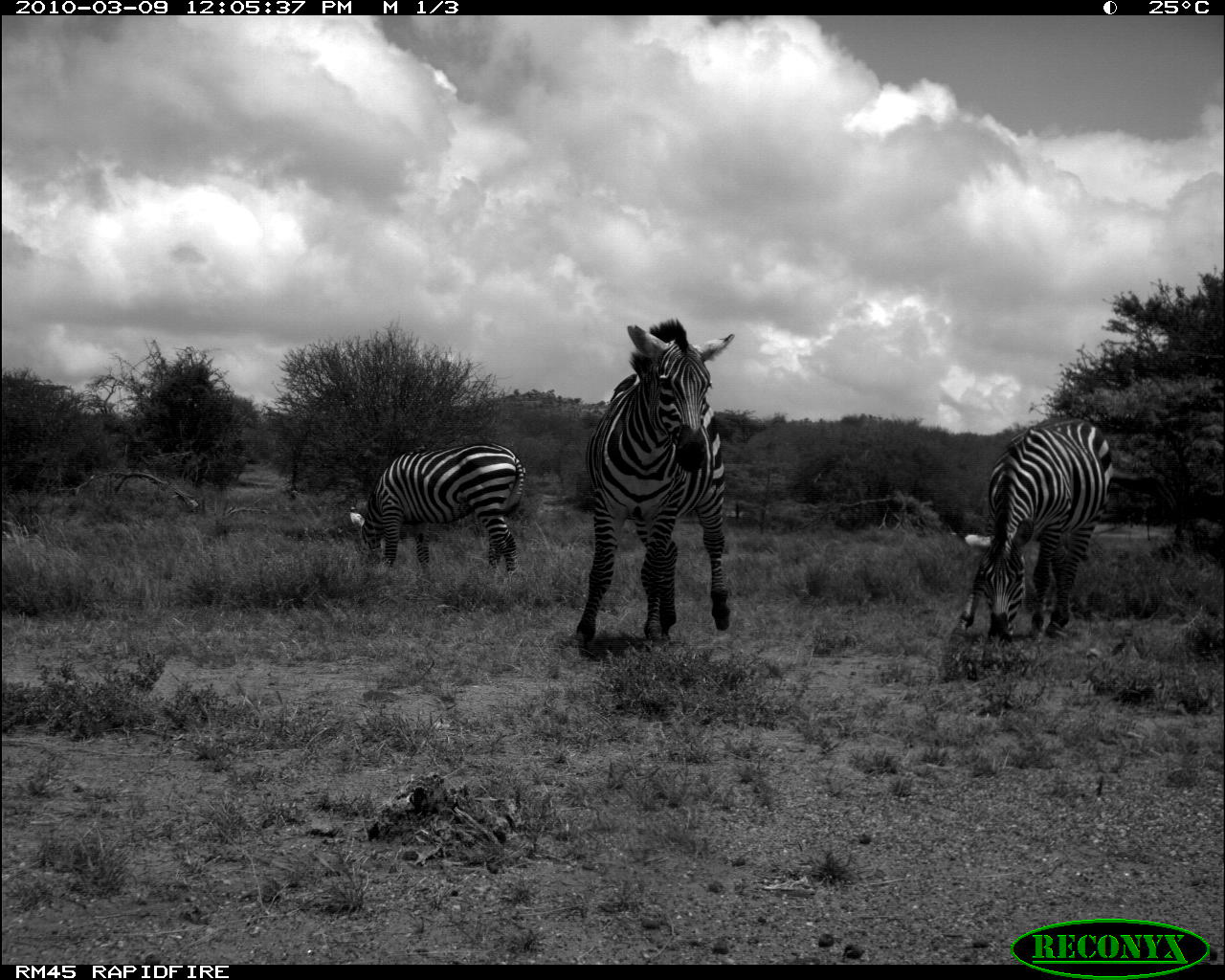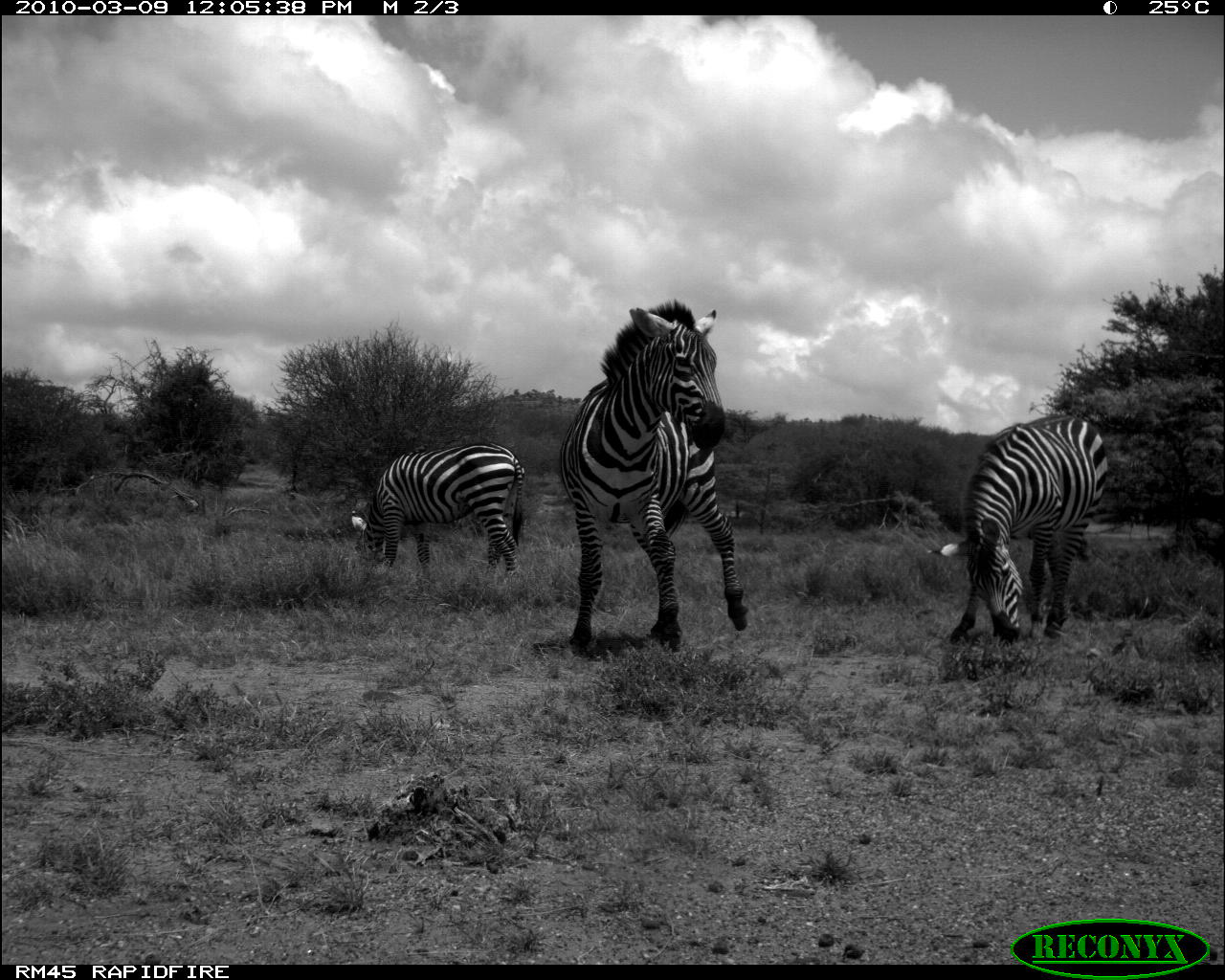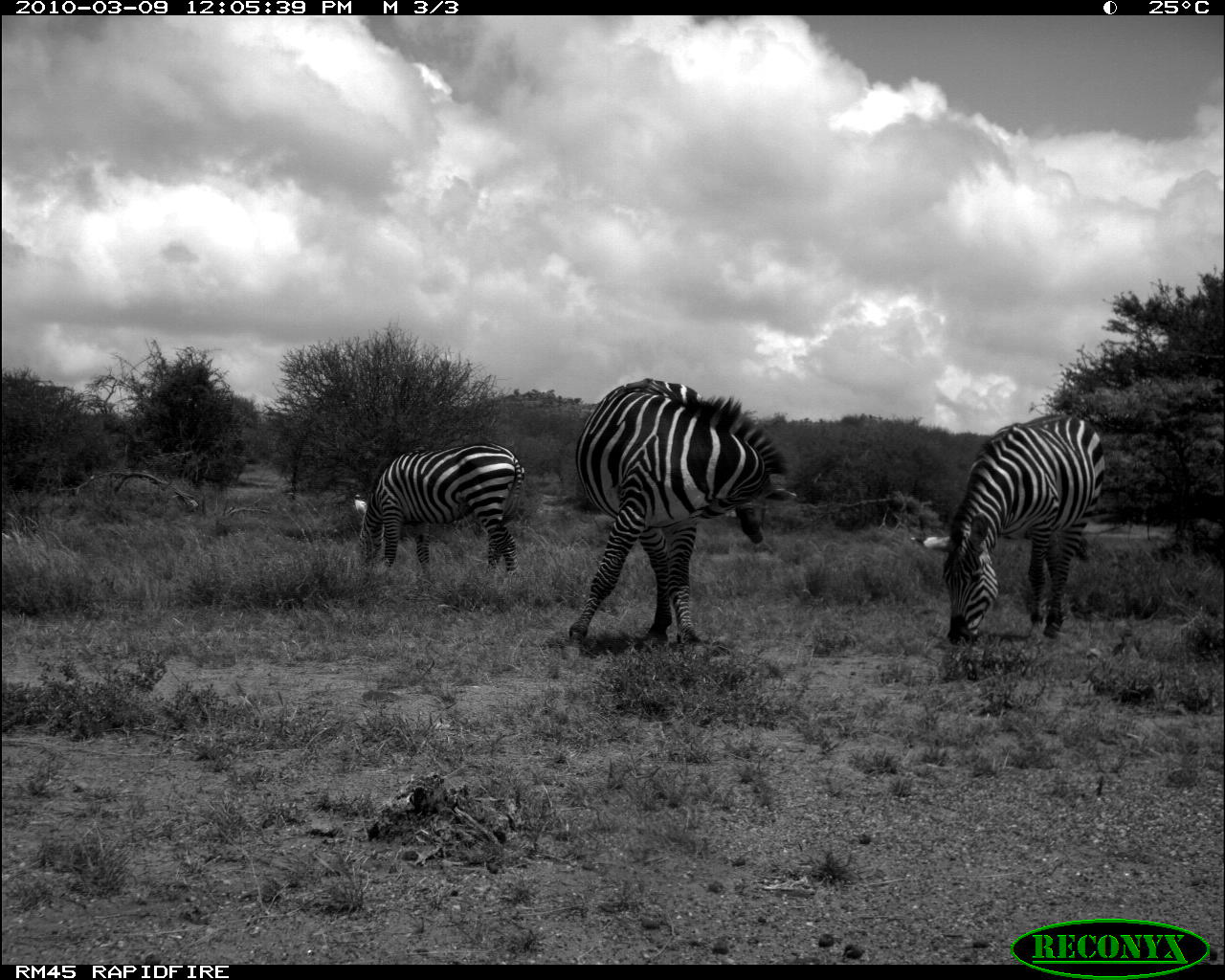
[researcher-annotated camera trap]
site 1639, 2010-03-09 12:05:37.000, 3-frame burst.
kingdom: Animalia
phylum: Chordata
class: Mammalia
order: Perissodactyla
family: Equidae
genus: Equus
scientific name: Equus quagga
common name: plains zebra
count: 3